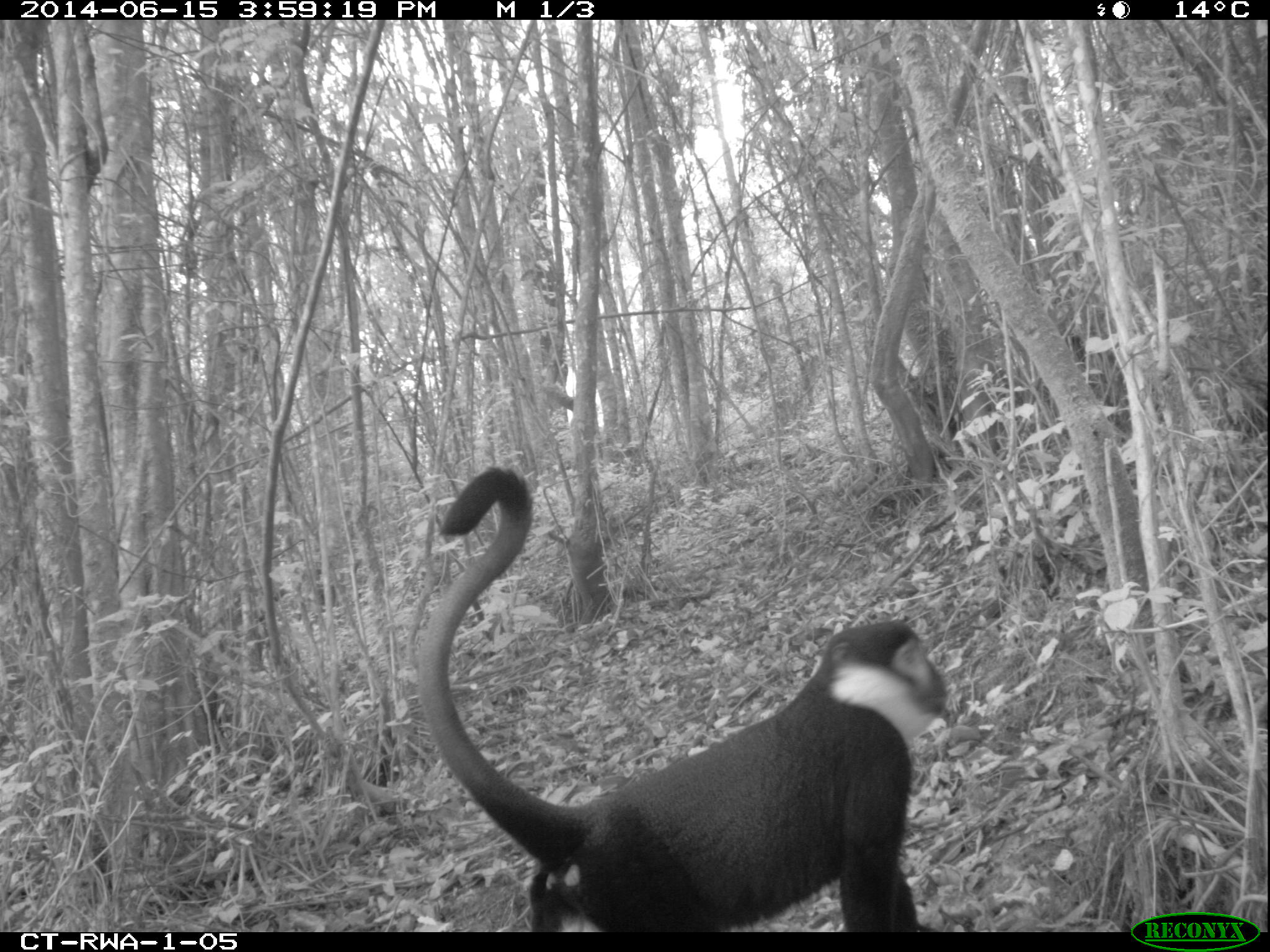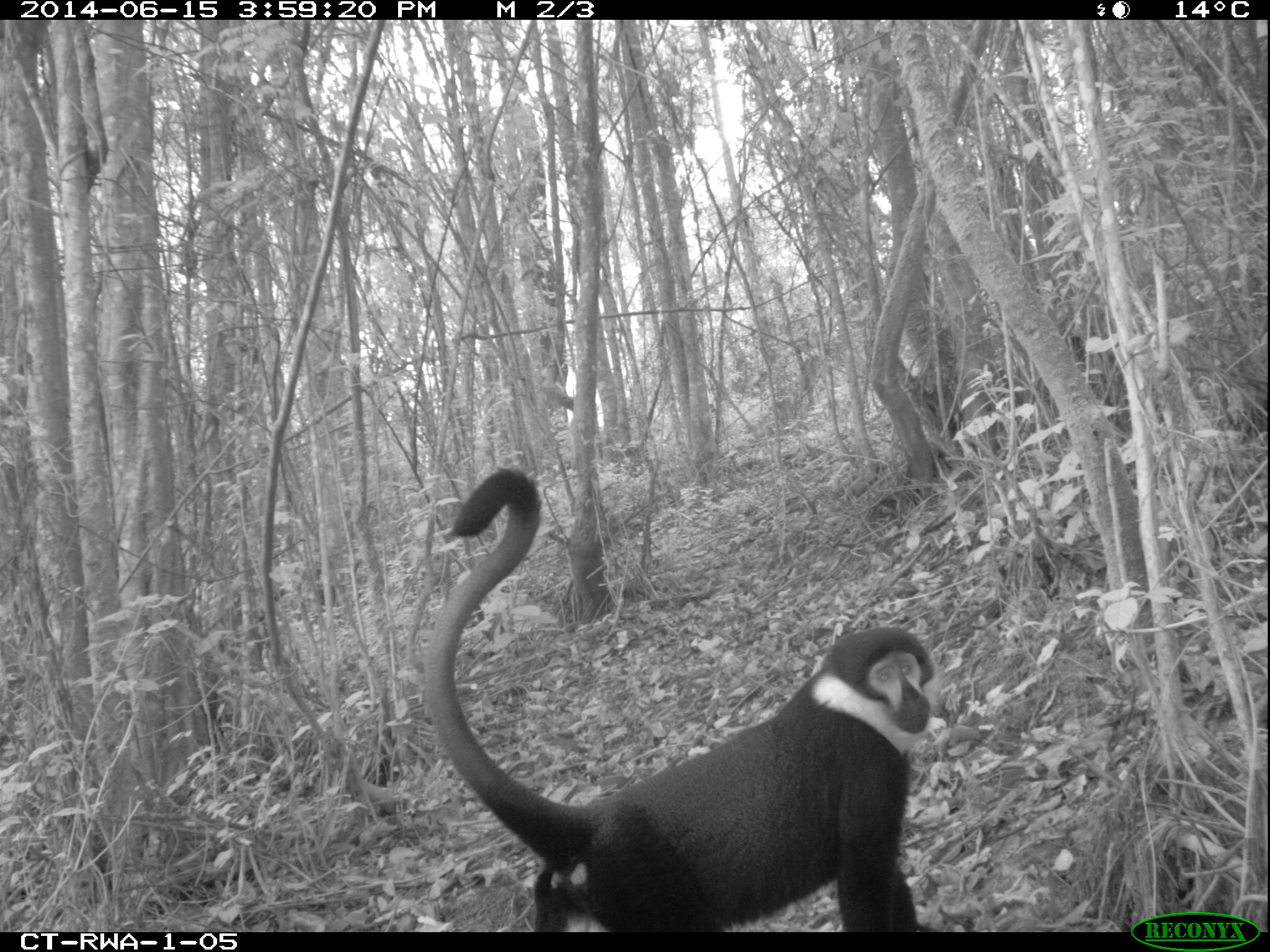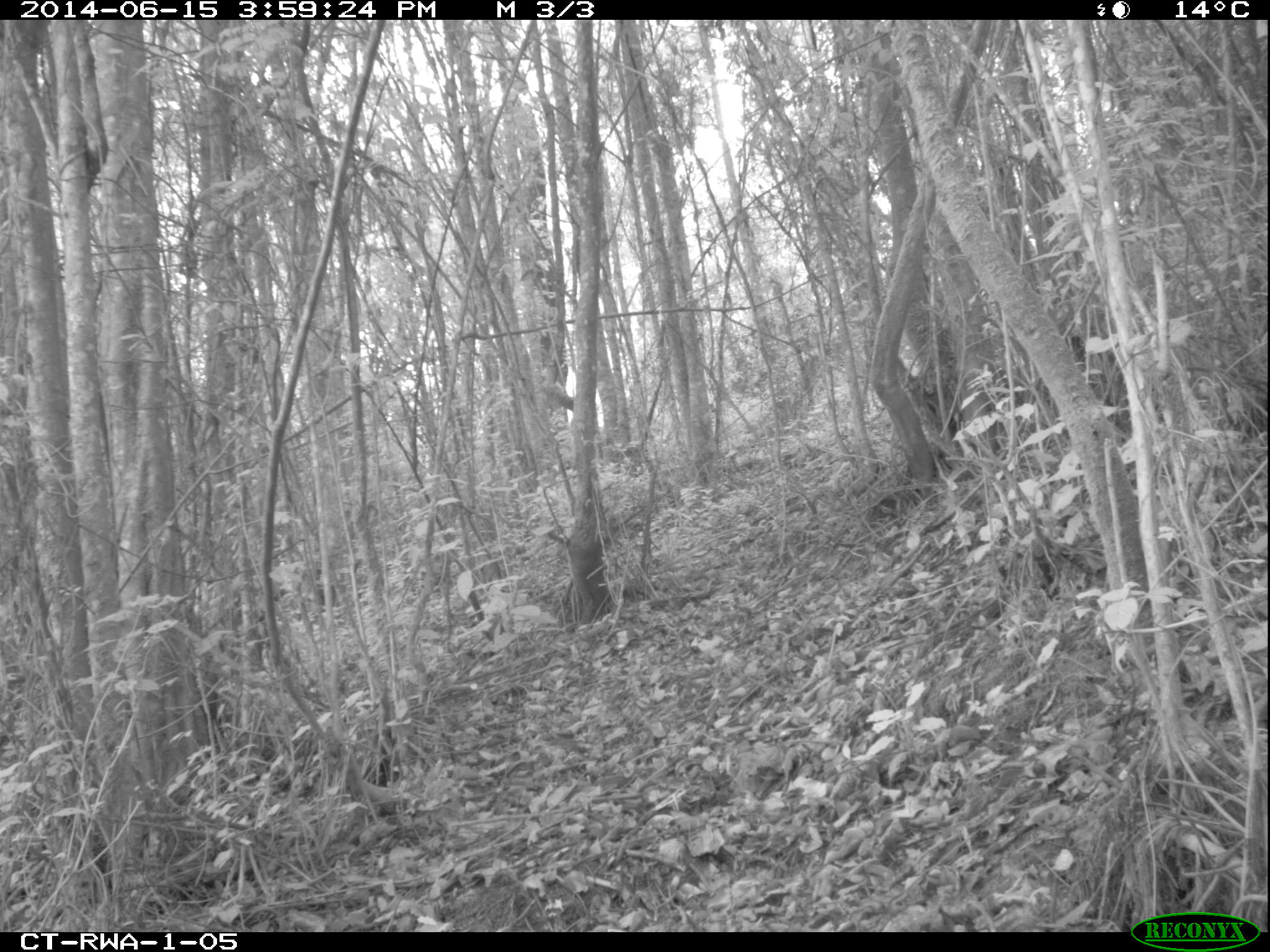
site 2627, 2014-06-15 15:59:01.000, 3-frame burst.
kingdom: Animalia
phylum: Chordata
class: Mammalia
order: Primates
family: Cercopithecidae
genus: Allochrocebus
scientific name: Allochrocebus lhoesti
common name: l'hoest's monkey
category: cercopithecus lhoesti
Cercopithecus lhoesti (l'hoest's monkey) (Allochrocebus lhoesti), count 1.